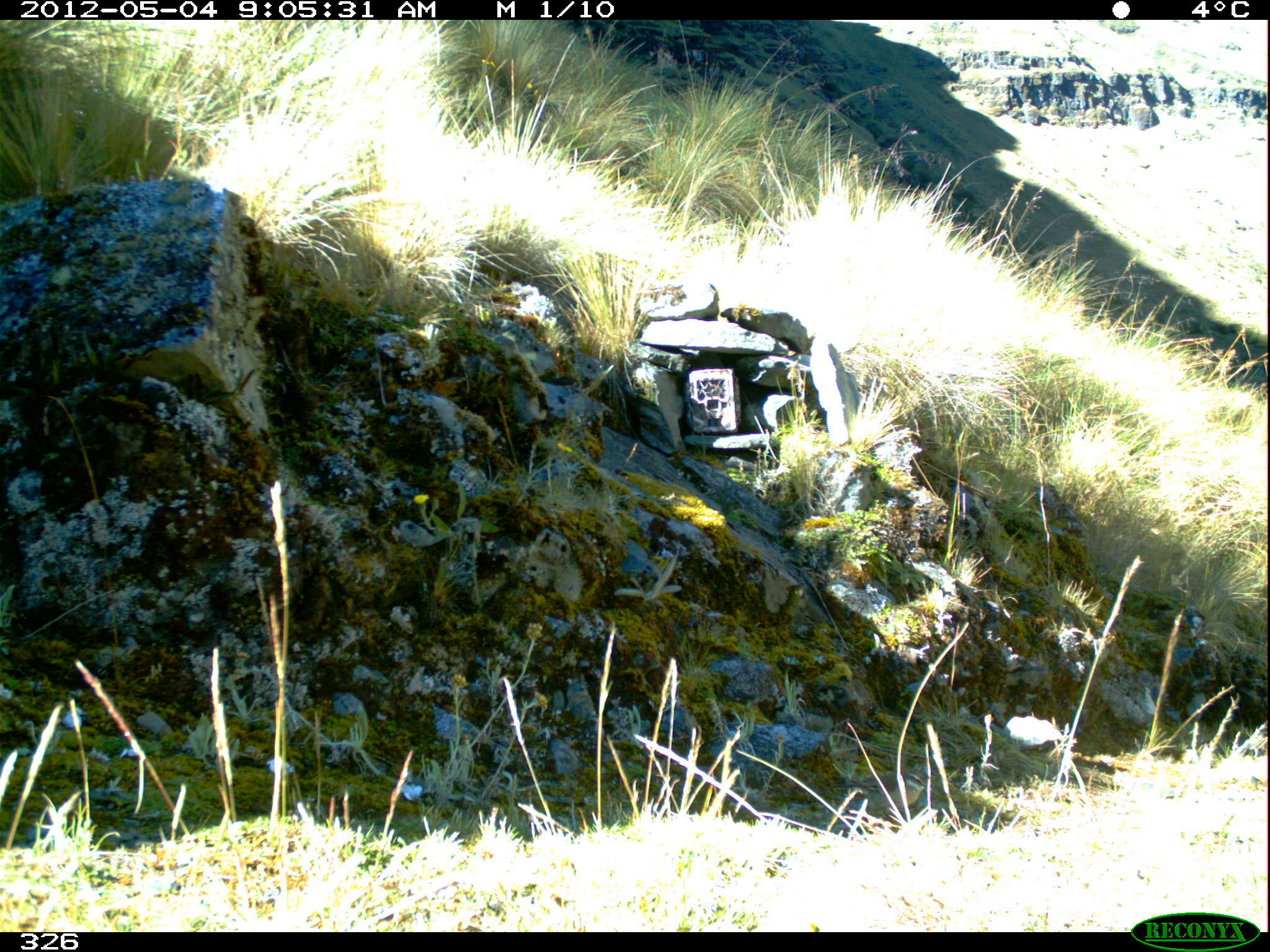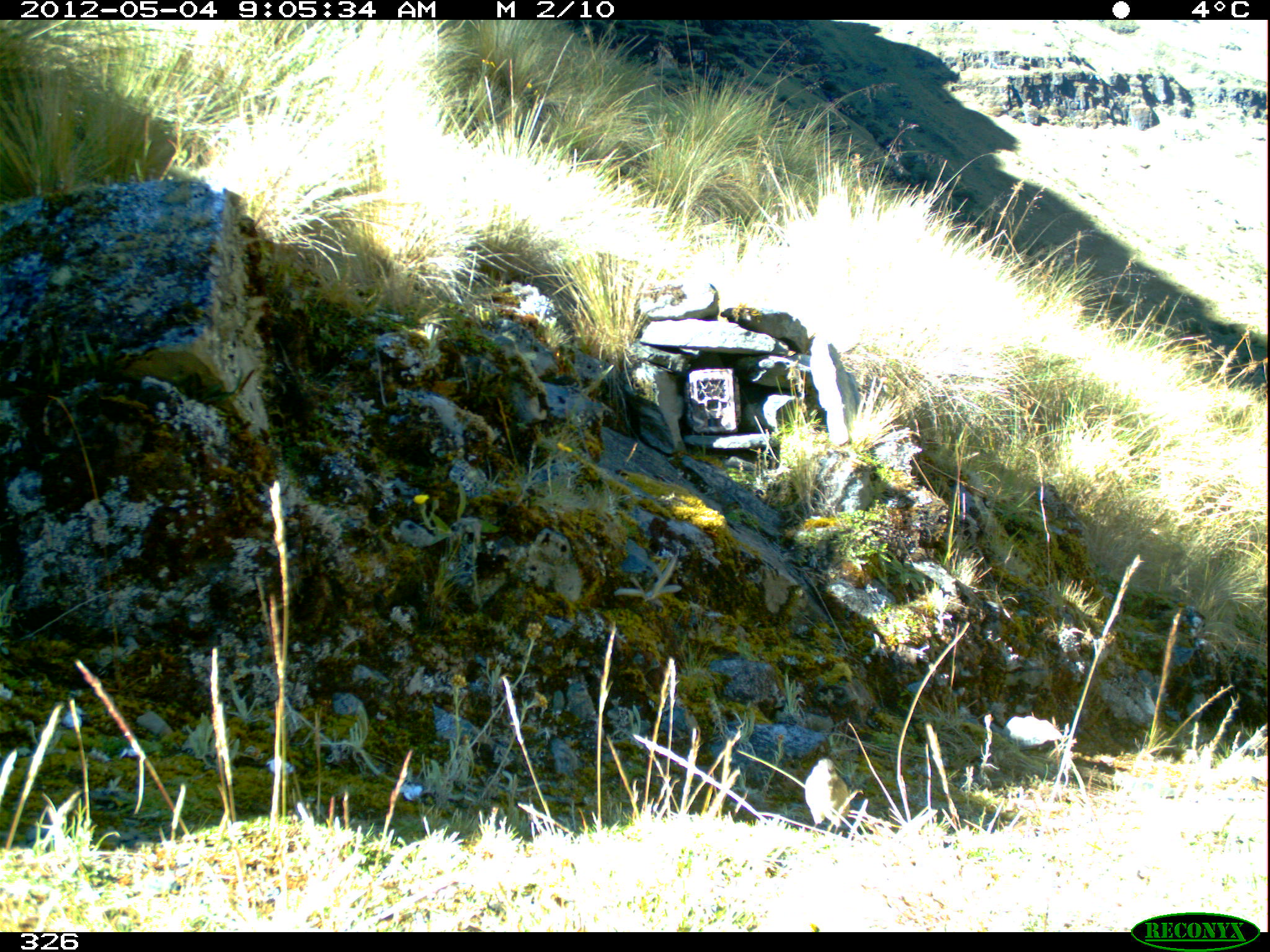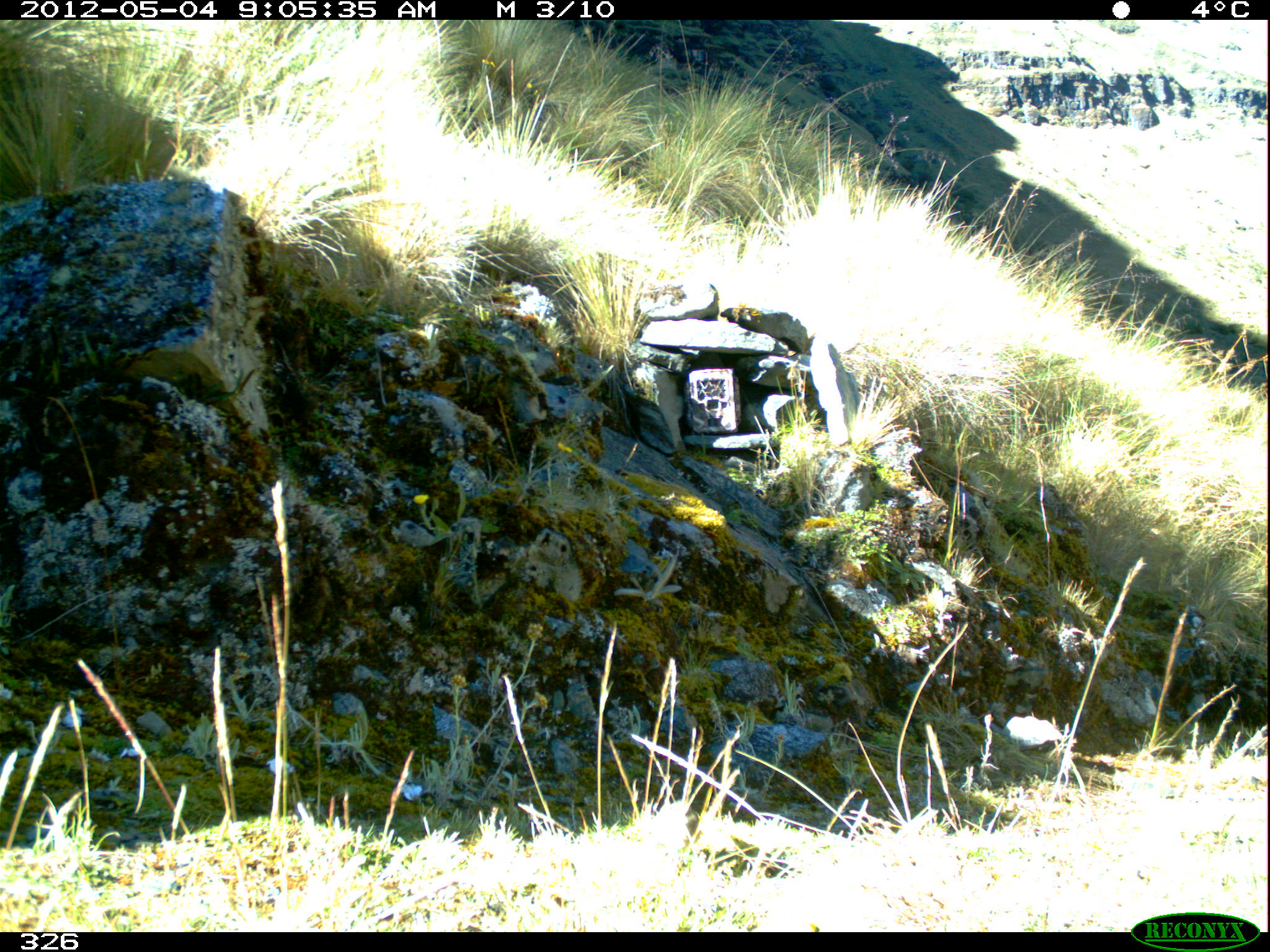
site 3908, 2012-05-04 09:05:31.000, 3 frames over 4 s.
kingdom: Animalia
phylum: Chordata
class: Aves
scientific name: Aves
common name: bird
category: unknown bird